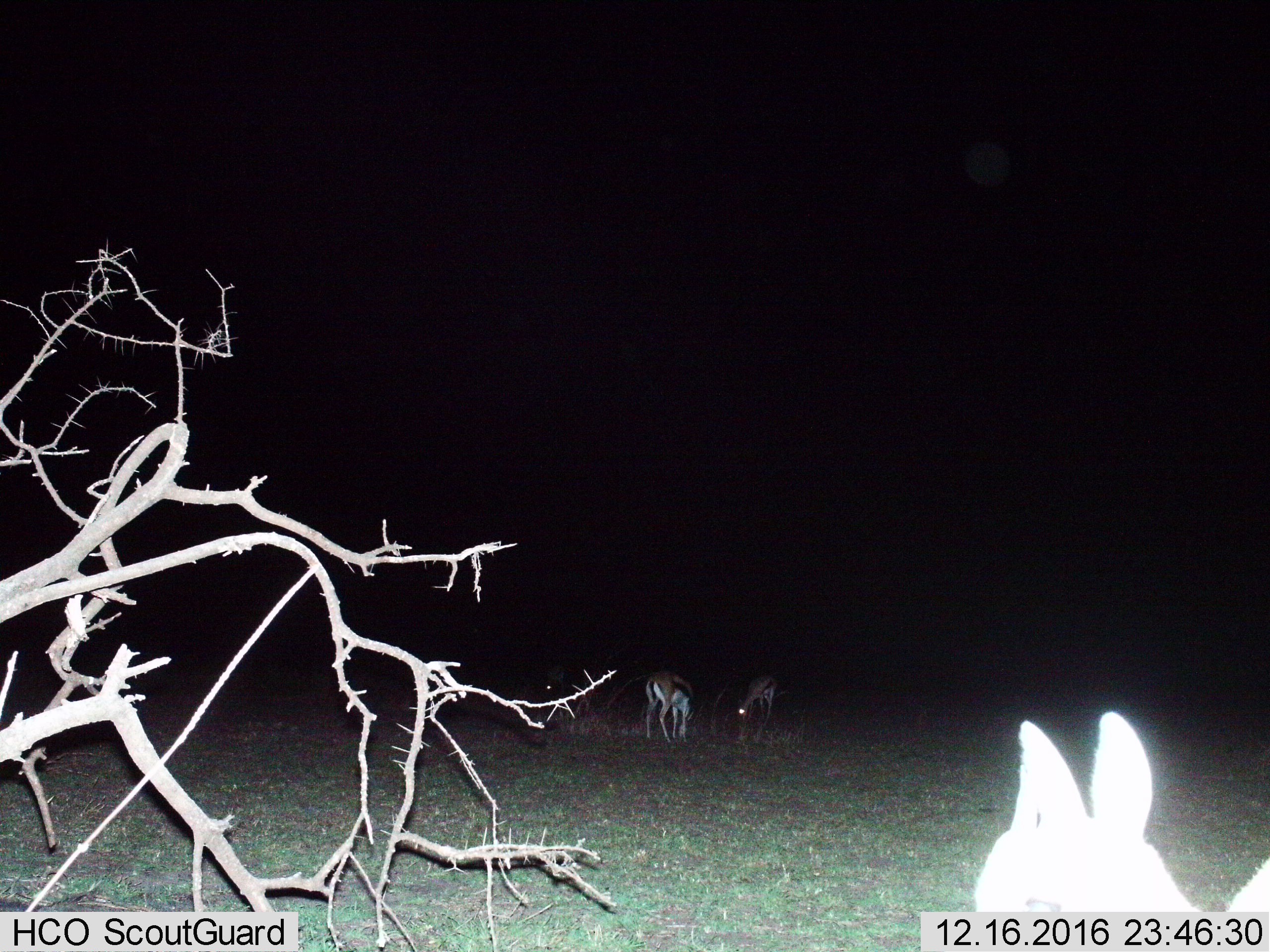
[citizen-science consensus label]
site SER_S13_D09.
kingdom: Animalia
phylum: Chordata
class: Mammalia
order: Artiodactyla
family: Bovidae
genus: Eudorcas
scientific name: Eudorcas thomsonii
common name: thomson's gazelle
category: gazellethomsons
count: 4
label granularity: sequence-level